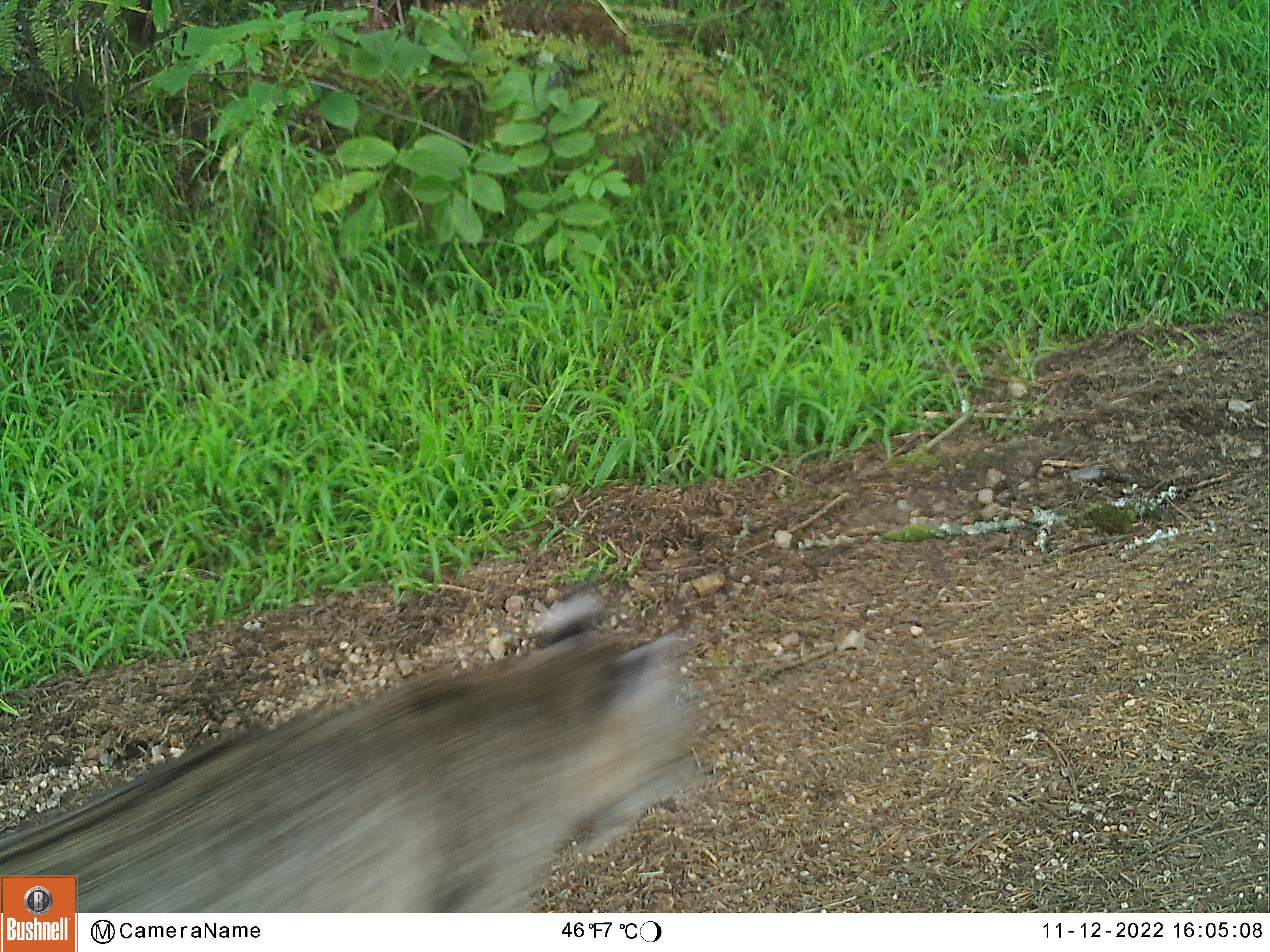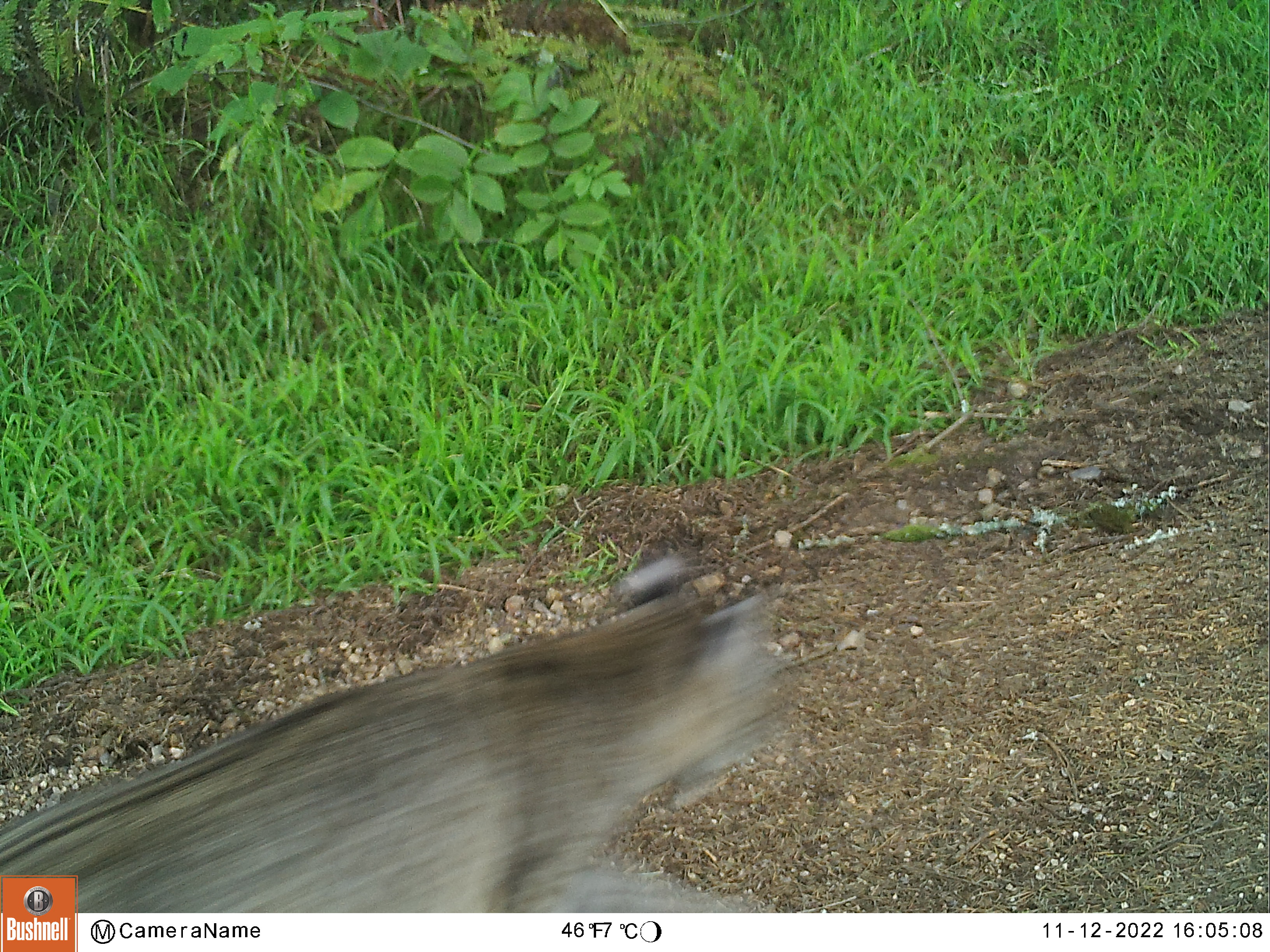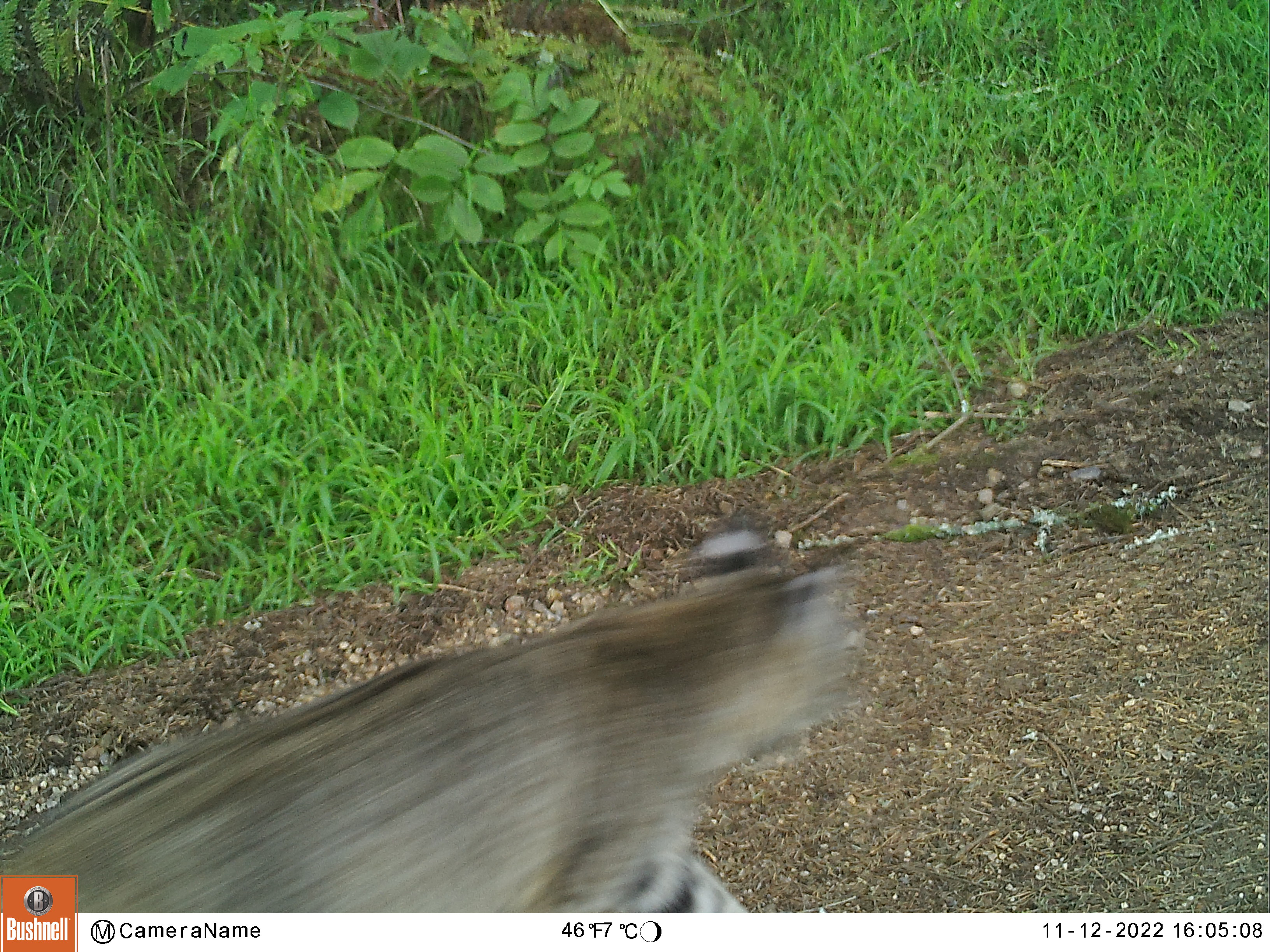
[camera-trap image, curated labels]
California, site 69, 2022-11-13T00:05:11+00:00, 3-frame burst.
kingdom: Animalia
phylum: Chordata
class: Mammalia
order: Carnivora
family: Felidae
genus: Lynx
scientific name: Lynx rufus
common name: bobcat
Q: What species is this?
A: Bobcat (Lynx rufus).